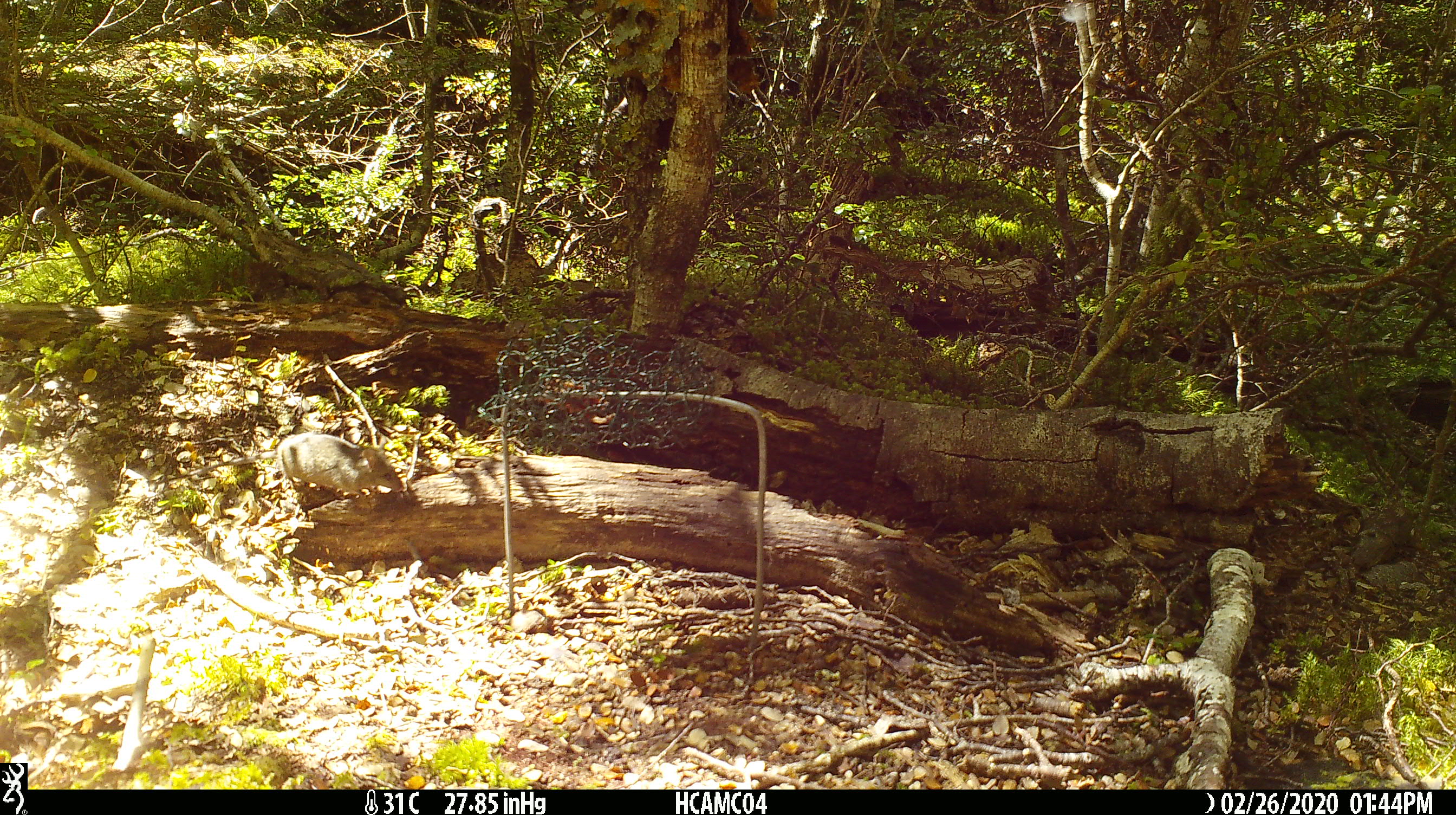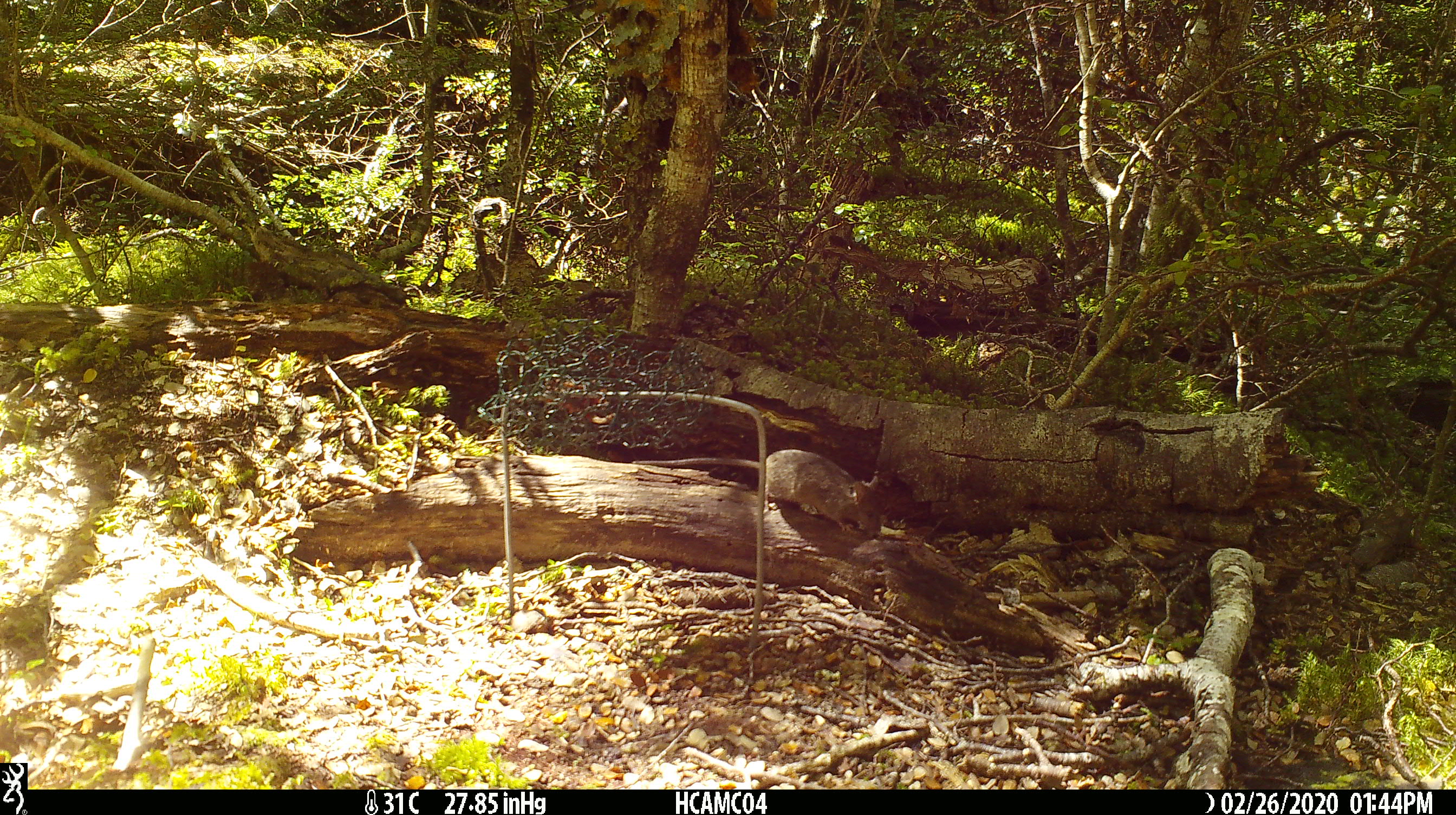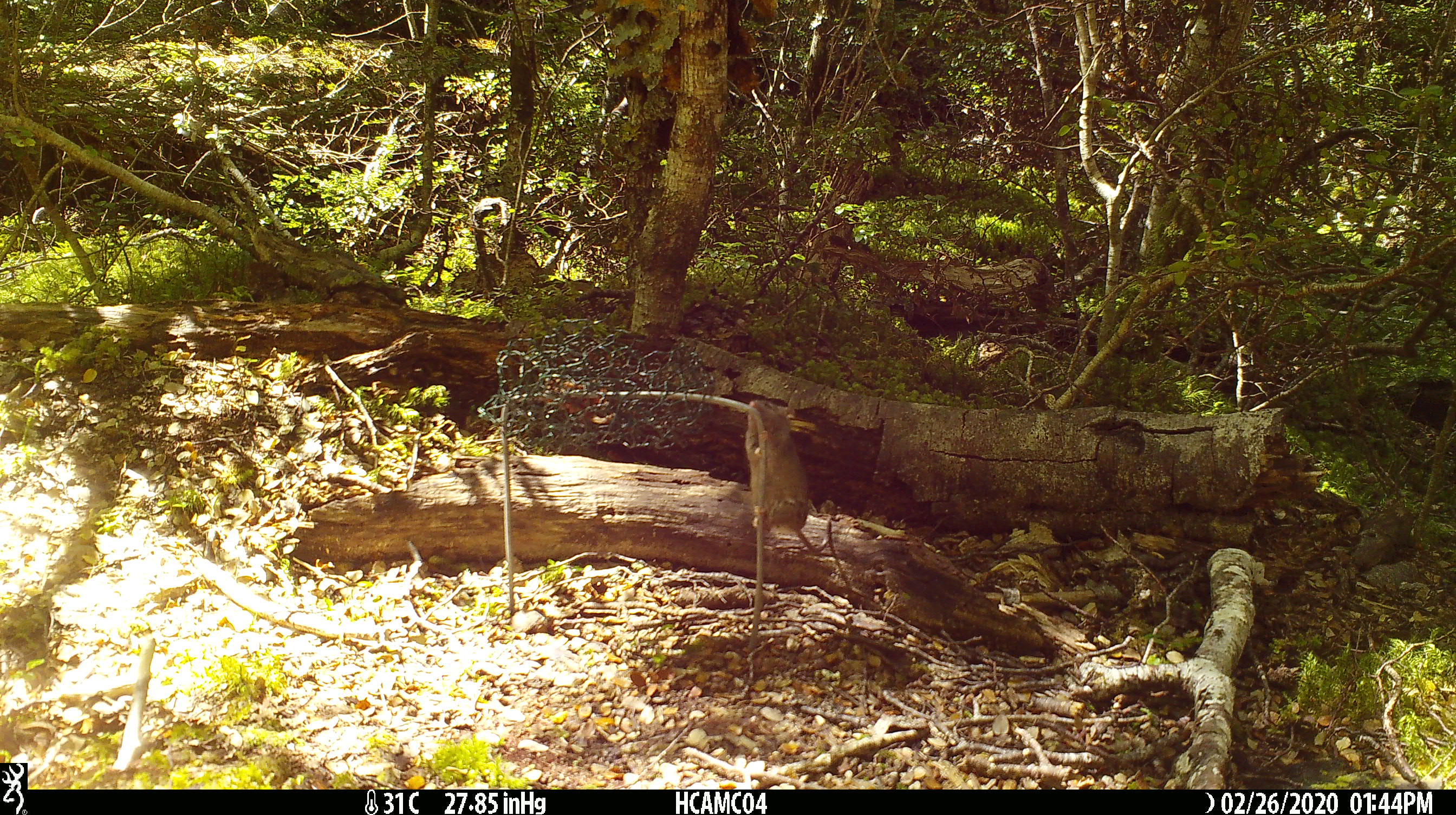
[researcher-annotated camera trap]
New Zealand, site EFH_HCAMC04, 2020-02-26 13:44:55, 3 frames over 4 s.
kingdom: Animalia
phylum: Chordata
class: Mammalia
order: Rodentia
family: Muridae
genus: Mus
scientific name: Mus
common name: mouse